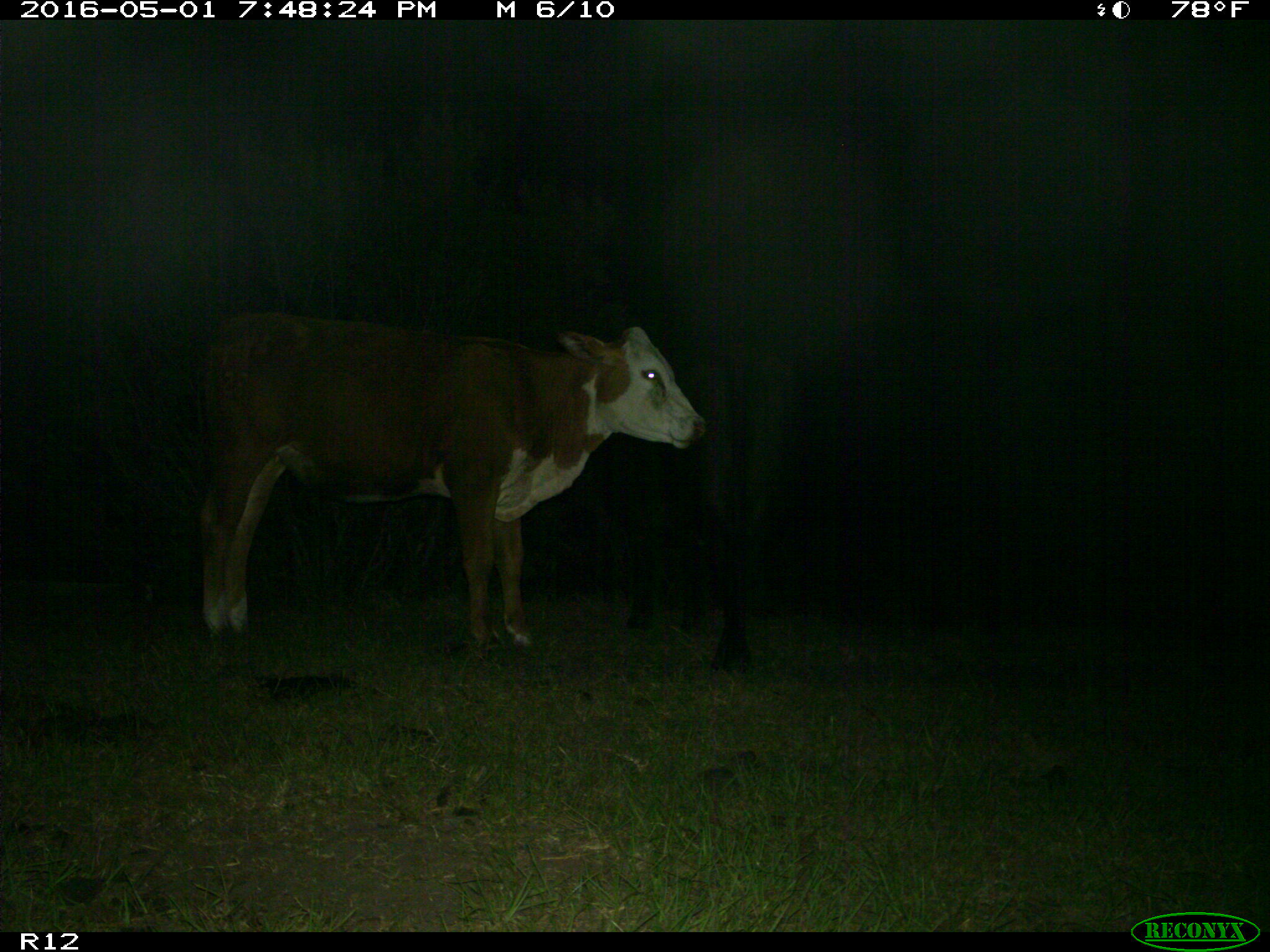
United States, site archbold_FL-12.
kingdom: Animalia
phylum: Chordata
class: Mammalia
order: Artiodactyla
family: Bovidae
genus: Bos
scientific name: Bos taurus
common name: domestic cow